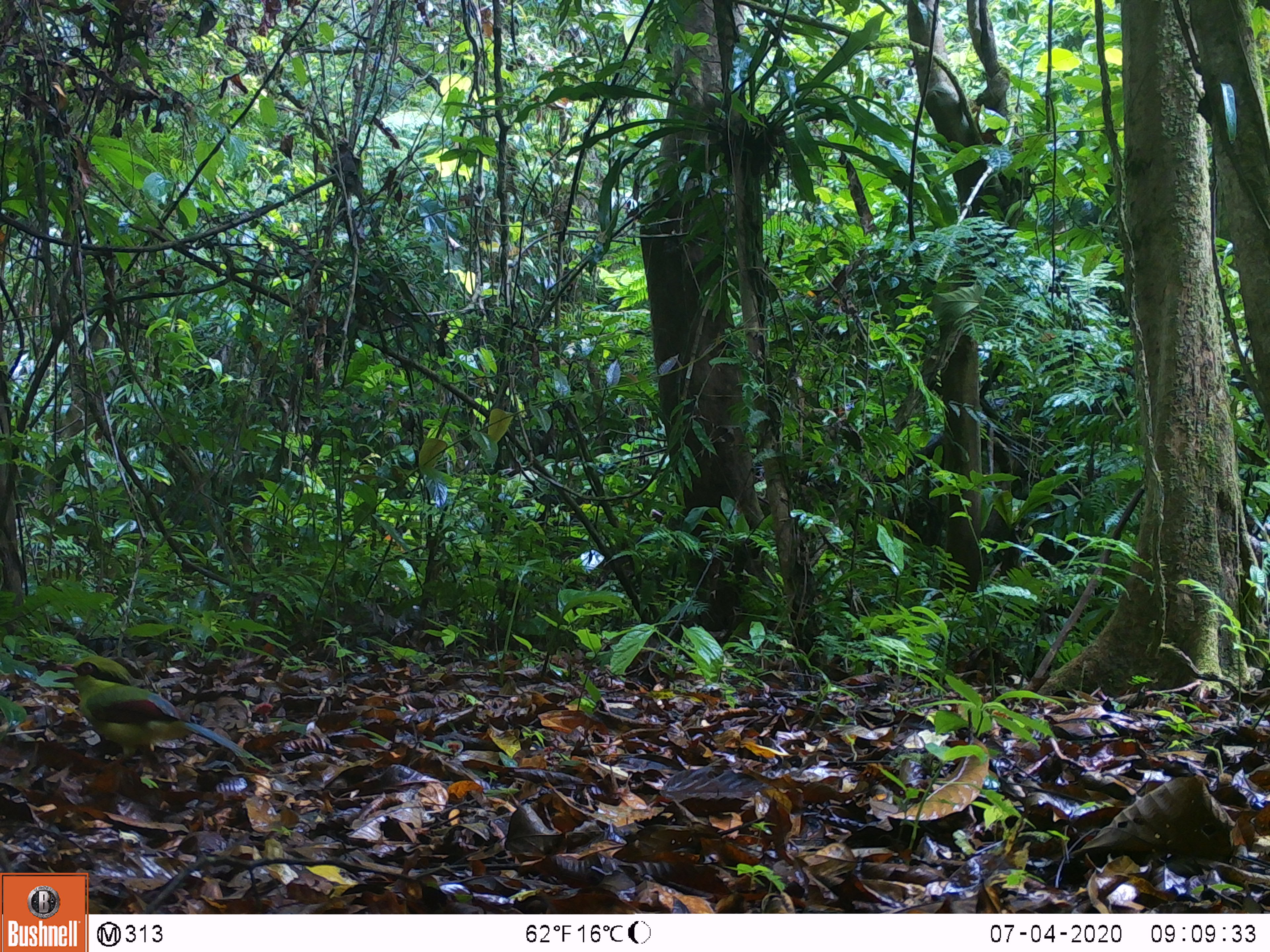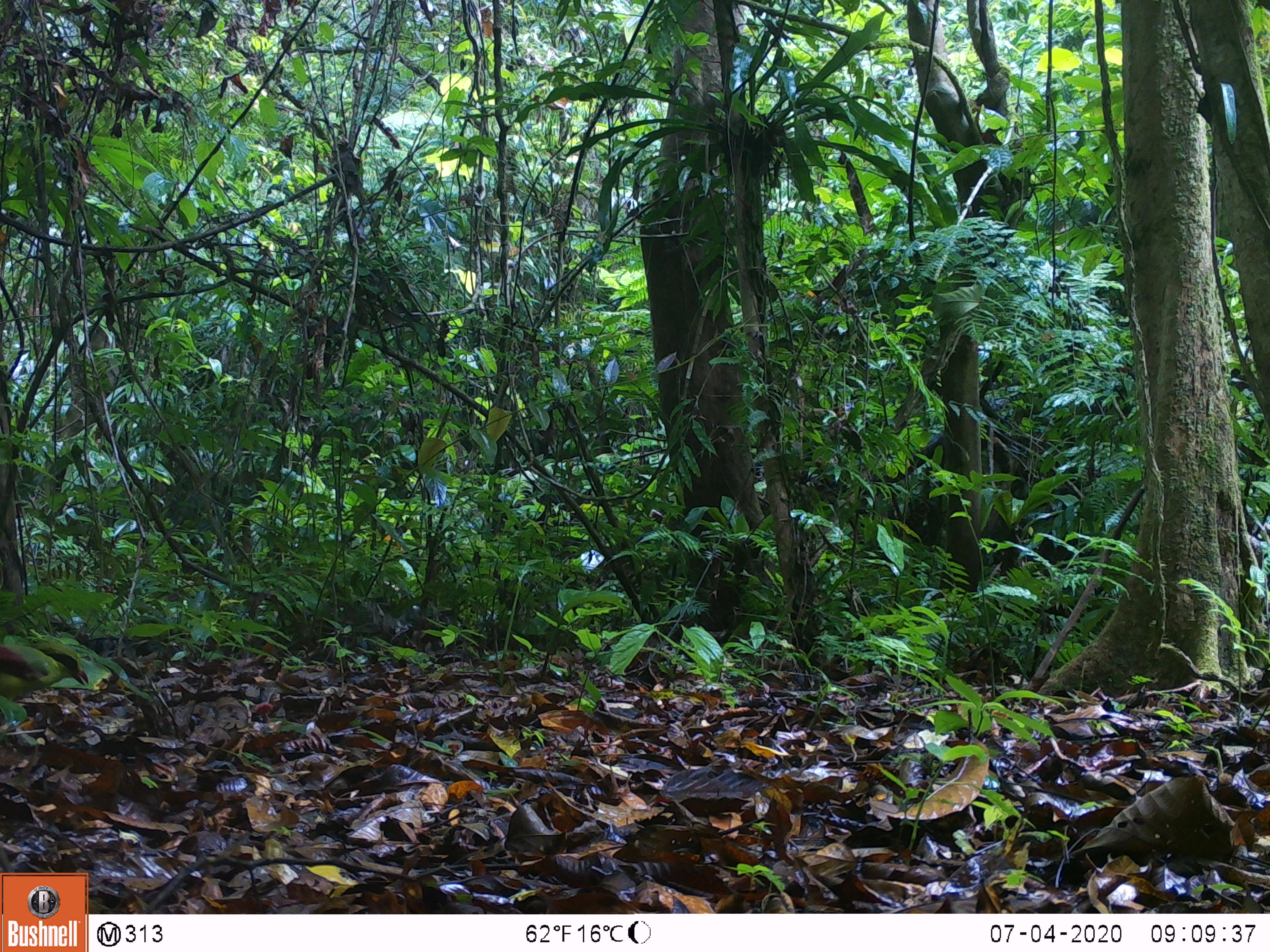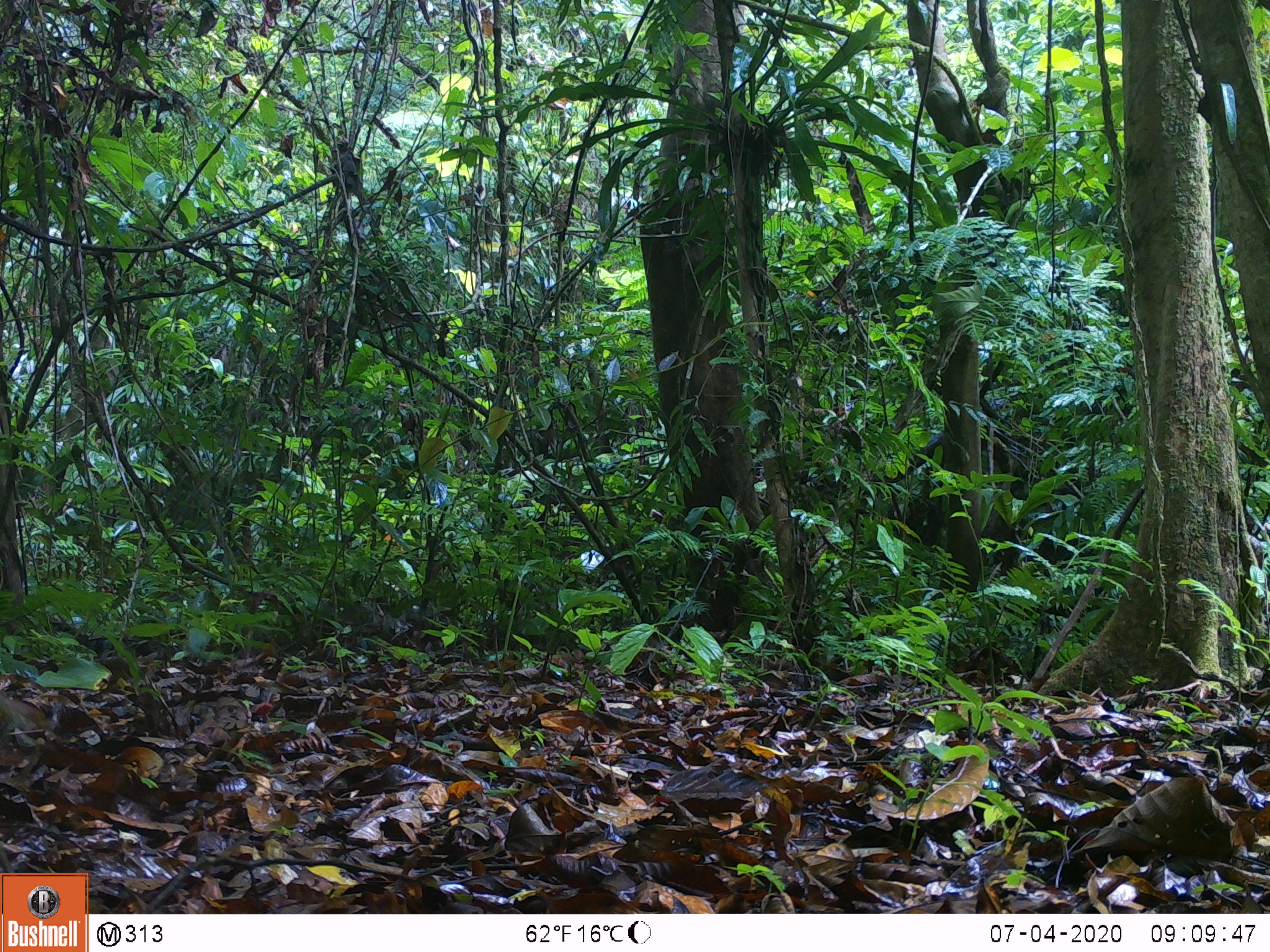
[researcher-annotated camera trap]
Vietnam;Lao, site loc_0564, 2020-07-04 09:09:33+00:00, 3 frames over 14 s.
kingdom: Animalia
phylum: Chordata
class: Aves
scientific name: Aves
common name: bird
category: unidentified bird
Unidentified bird (bird) (Aves). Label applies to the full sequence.